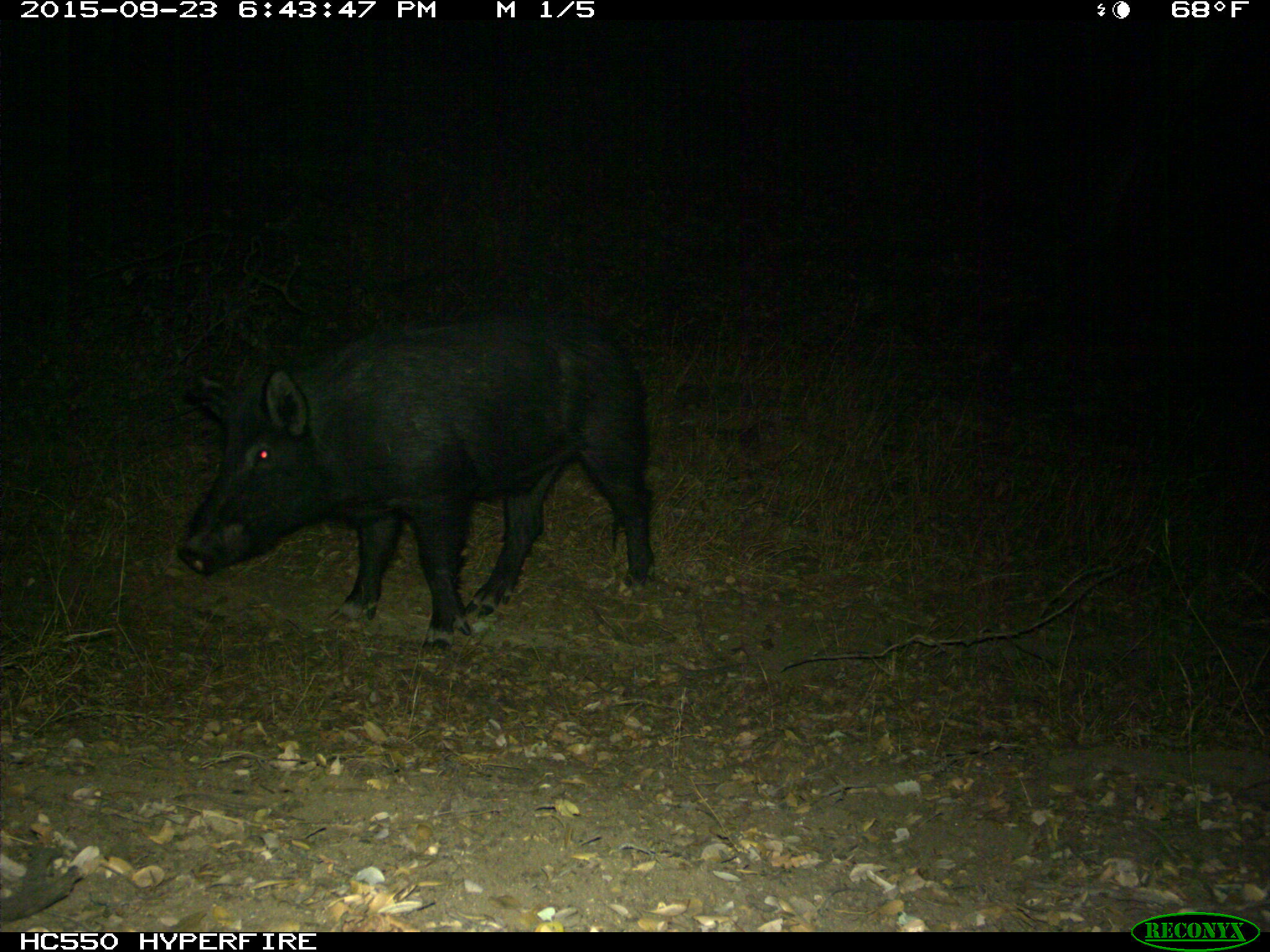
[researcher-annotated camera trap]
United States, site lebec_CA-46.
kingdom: Animalia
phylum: Chordata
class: Mammalia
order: Artiodactyla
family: Suidae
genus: Sus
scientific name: Sus scrofa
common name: wild boar